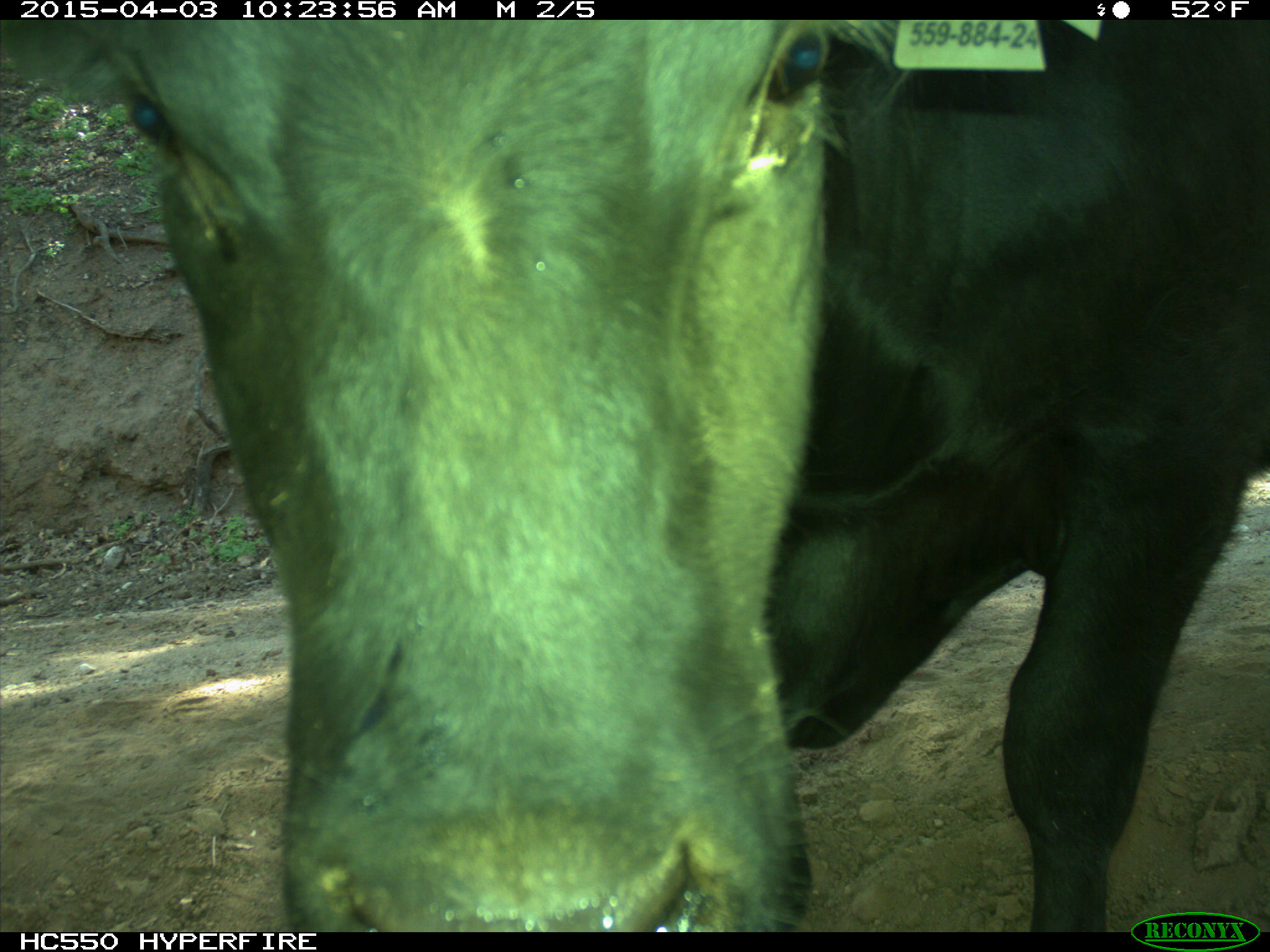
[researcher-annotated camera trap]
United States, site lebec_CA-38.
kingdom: Animalia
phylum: Chordata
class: Mammalia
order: Artiodactyla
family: Bovidae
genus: Bos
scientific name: Bos taurus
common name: domestic cow